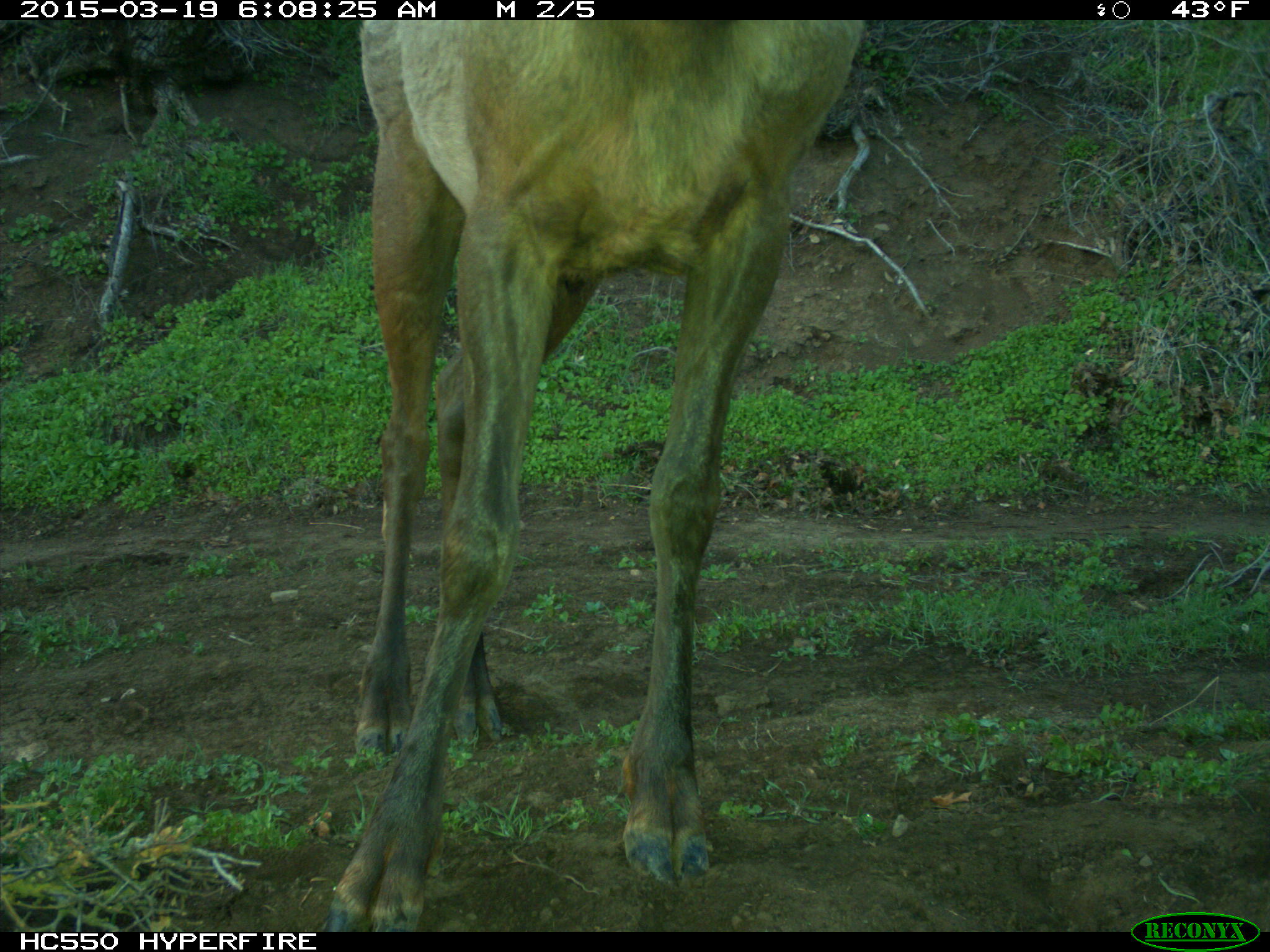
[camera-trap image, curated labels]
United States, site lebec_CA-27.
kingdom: Animalia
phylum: Chordata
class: Mammalia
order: Artiodactyla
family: Cervidae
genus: Cervus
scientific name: Cervus canadensis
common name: elk